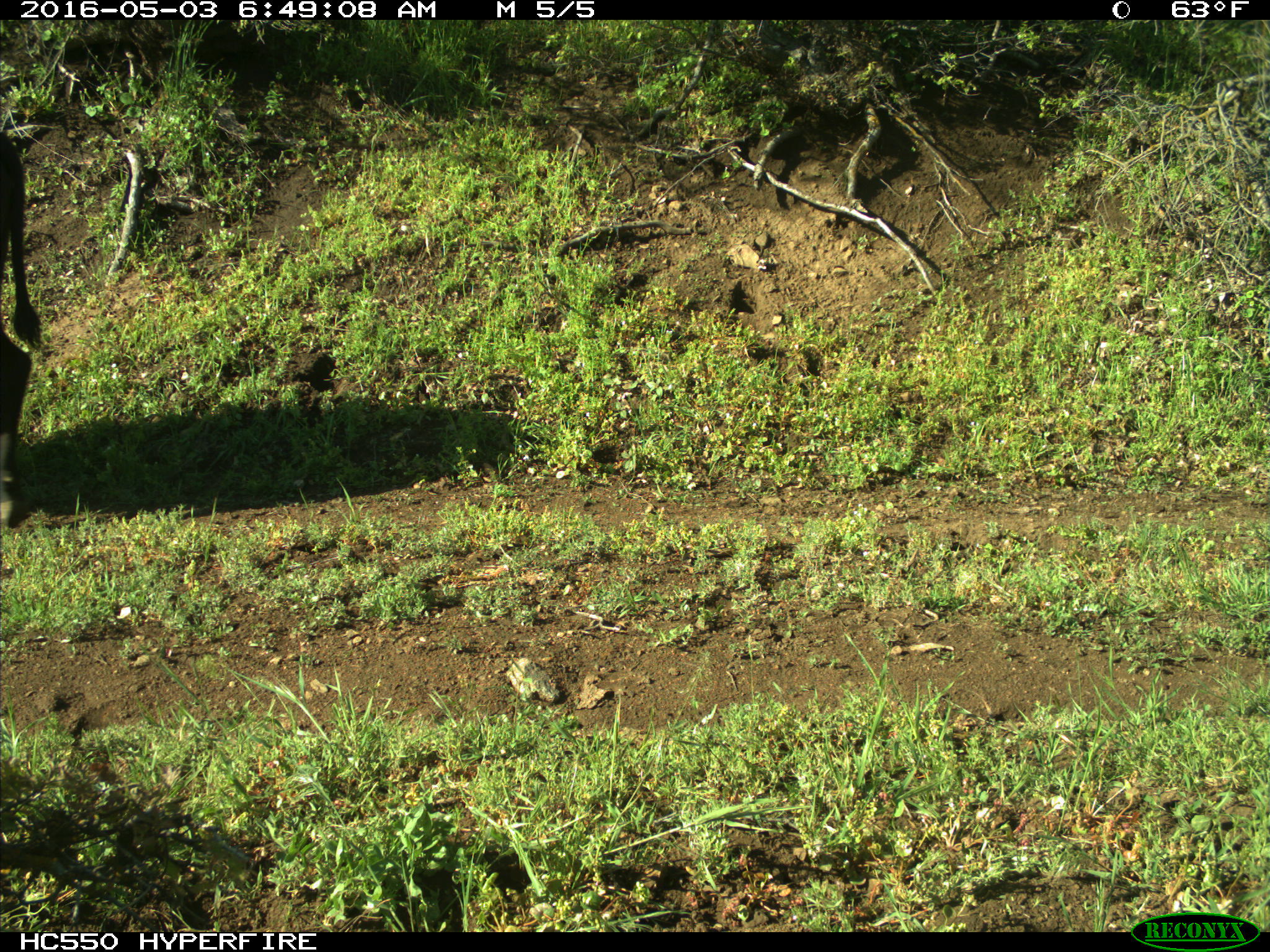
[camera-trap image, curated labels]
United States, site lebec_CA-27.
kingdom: Animalia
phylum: Chordata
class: Mammalia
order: Artiodactyla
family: Bovidae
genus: Bos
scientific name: Bos taurus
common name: domestic cow